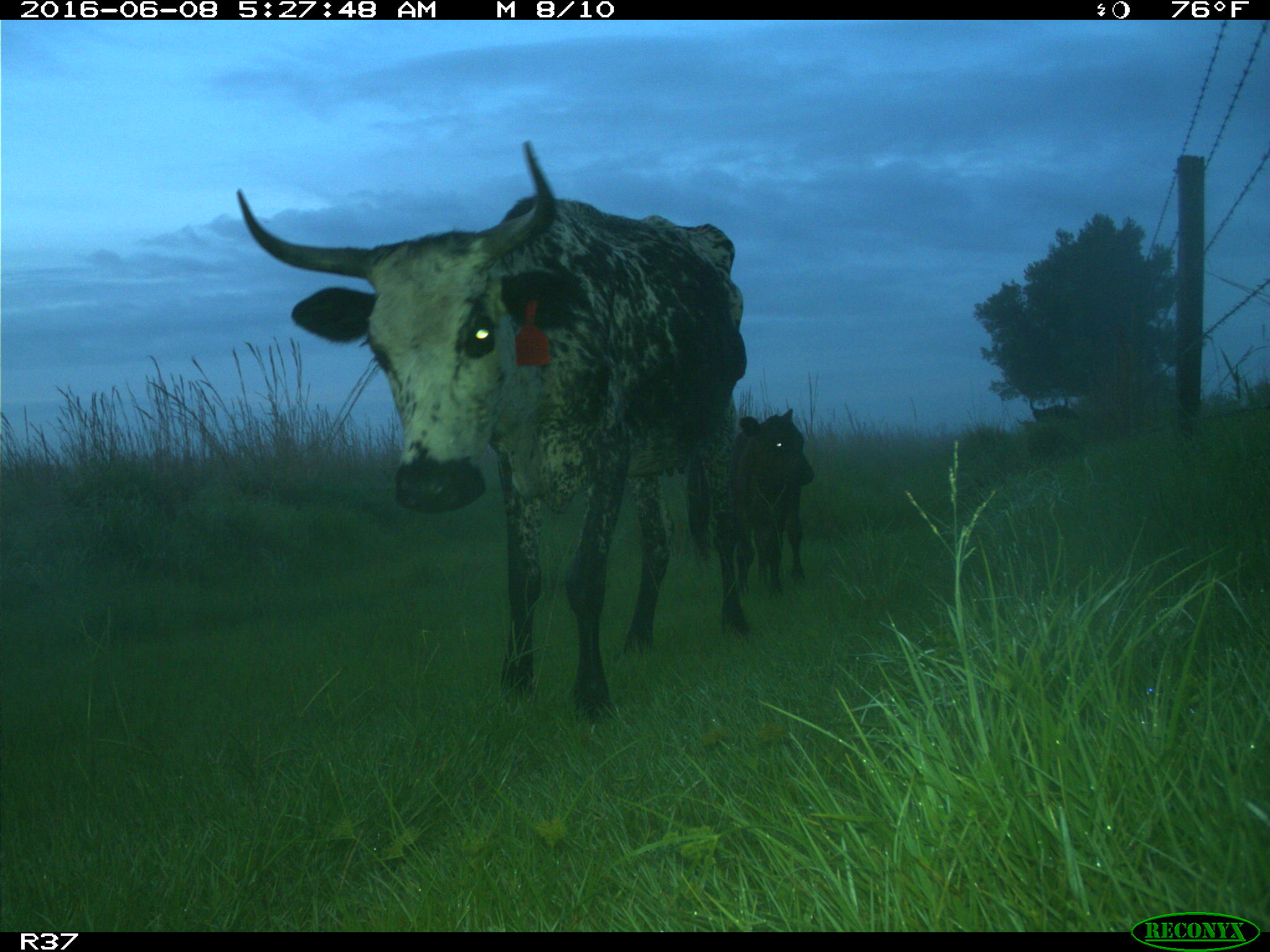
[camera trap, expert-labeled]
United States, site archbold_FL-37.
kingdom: Animalia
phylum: Chordata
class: Mammalia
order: Artiodactyla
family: Bovidae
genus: Bos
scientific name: Bos taurus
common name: domestic cow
Bos taurus (domestic cow).